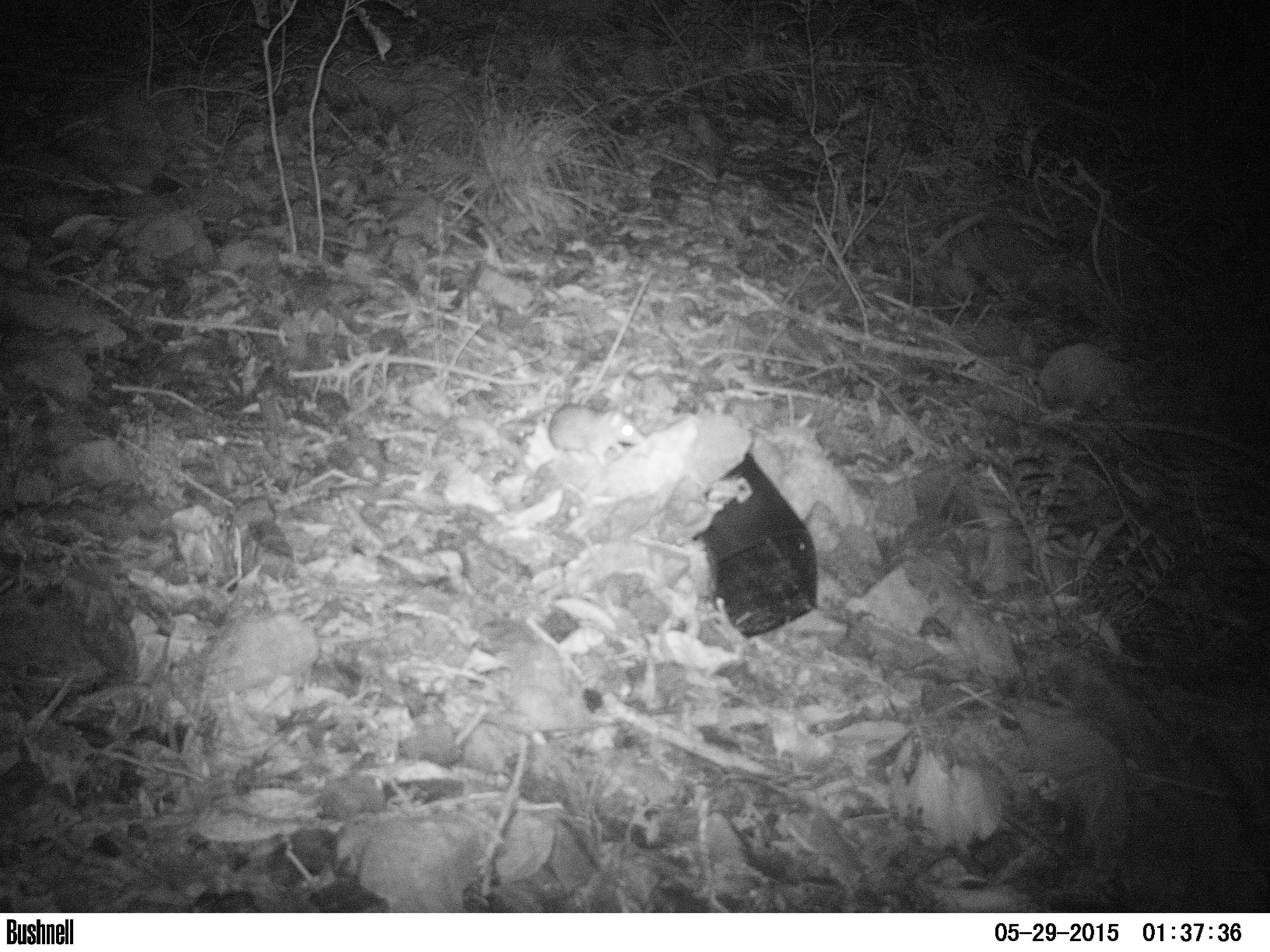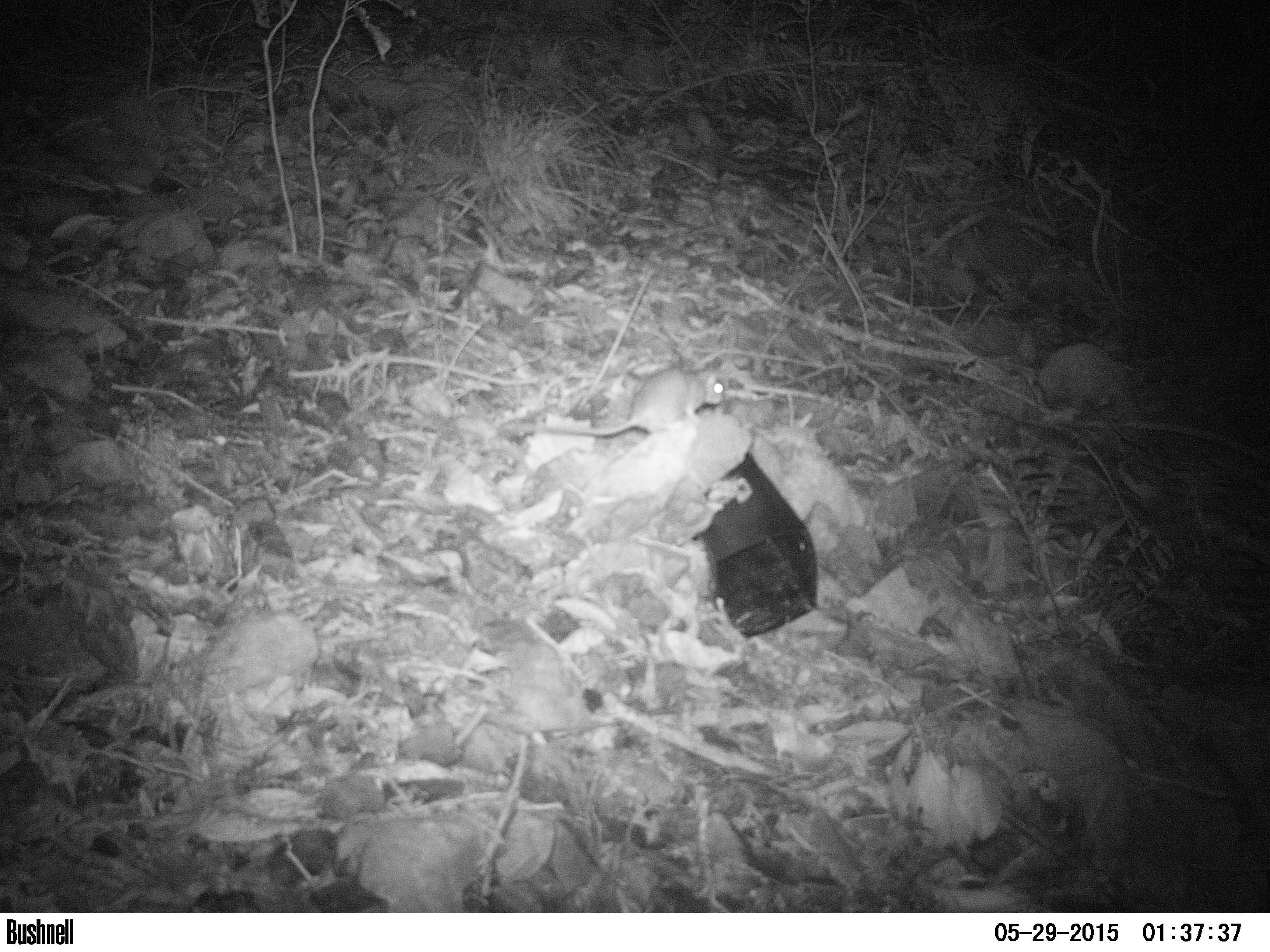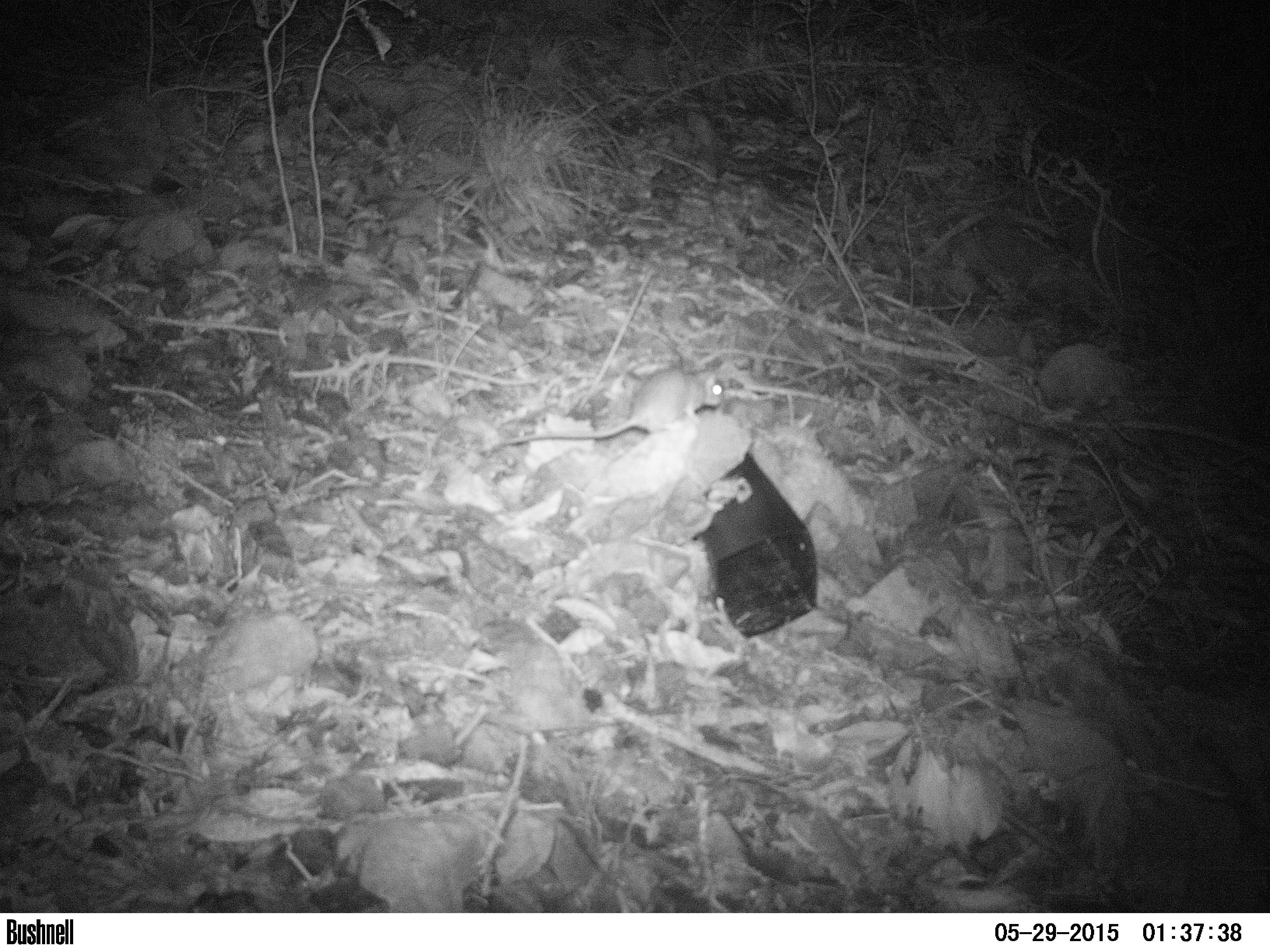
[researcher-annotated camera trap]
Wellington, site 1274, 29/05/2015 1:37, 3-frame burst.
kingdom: Animalia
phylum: Chordata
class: Mammalia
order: Rodentia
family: Muridae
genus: Rattus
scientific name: Rattus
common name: rat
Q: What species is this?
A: Rat (Rattus).